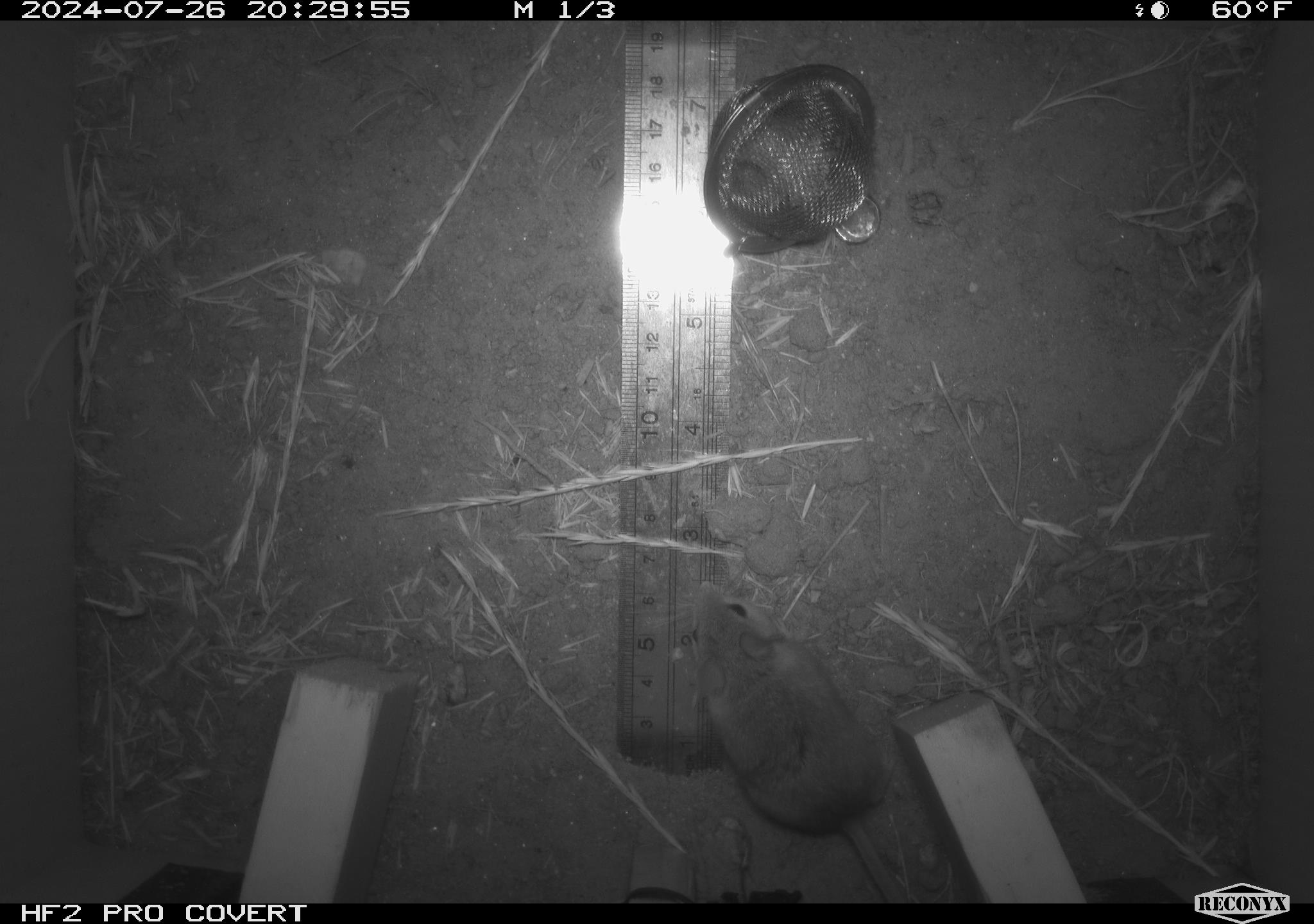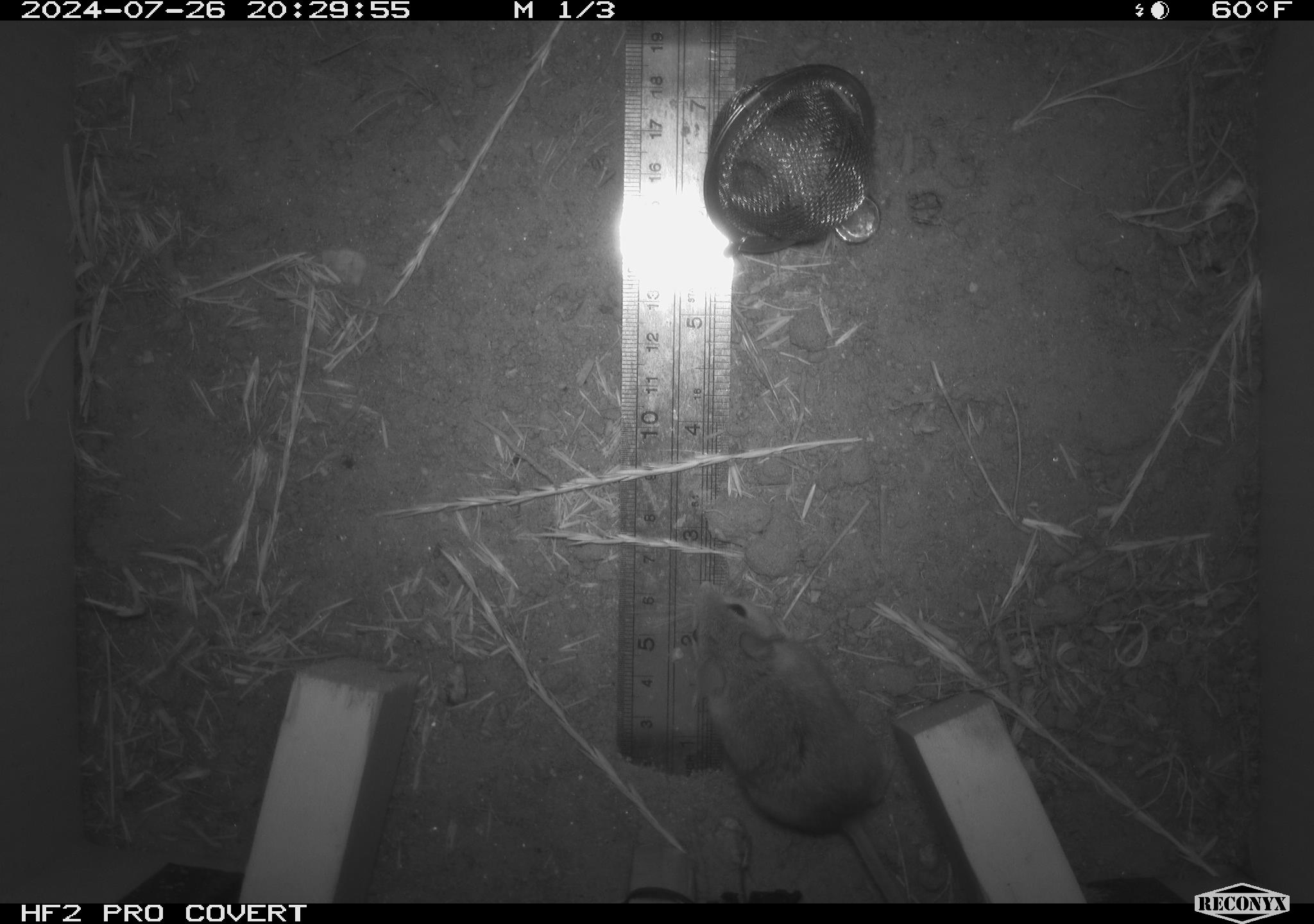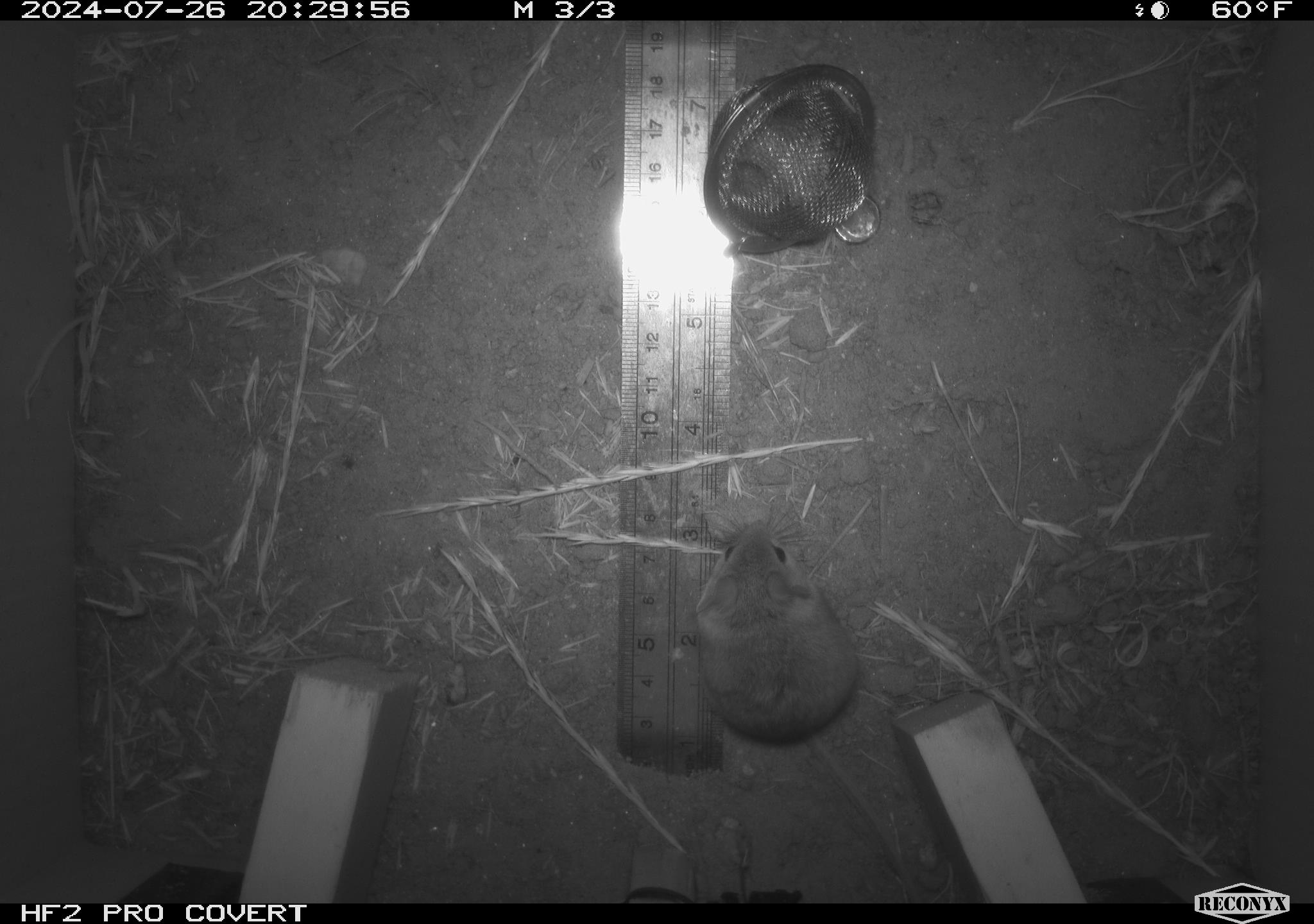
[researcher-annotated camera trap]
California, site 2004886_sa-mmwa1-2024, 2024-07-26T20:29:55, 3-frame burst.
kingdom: Animalia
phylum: Chordata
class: Mammalia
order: Rodentia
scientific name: Rodentia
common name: mouse species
Mouse species (Rodentia).